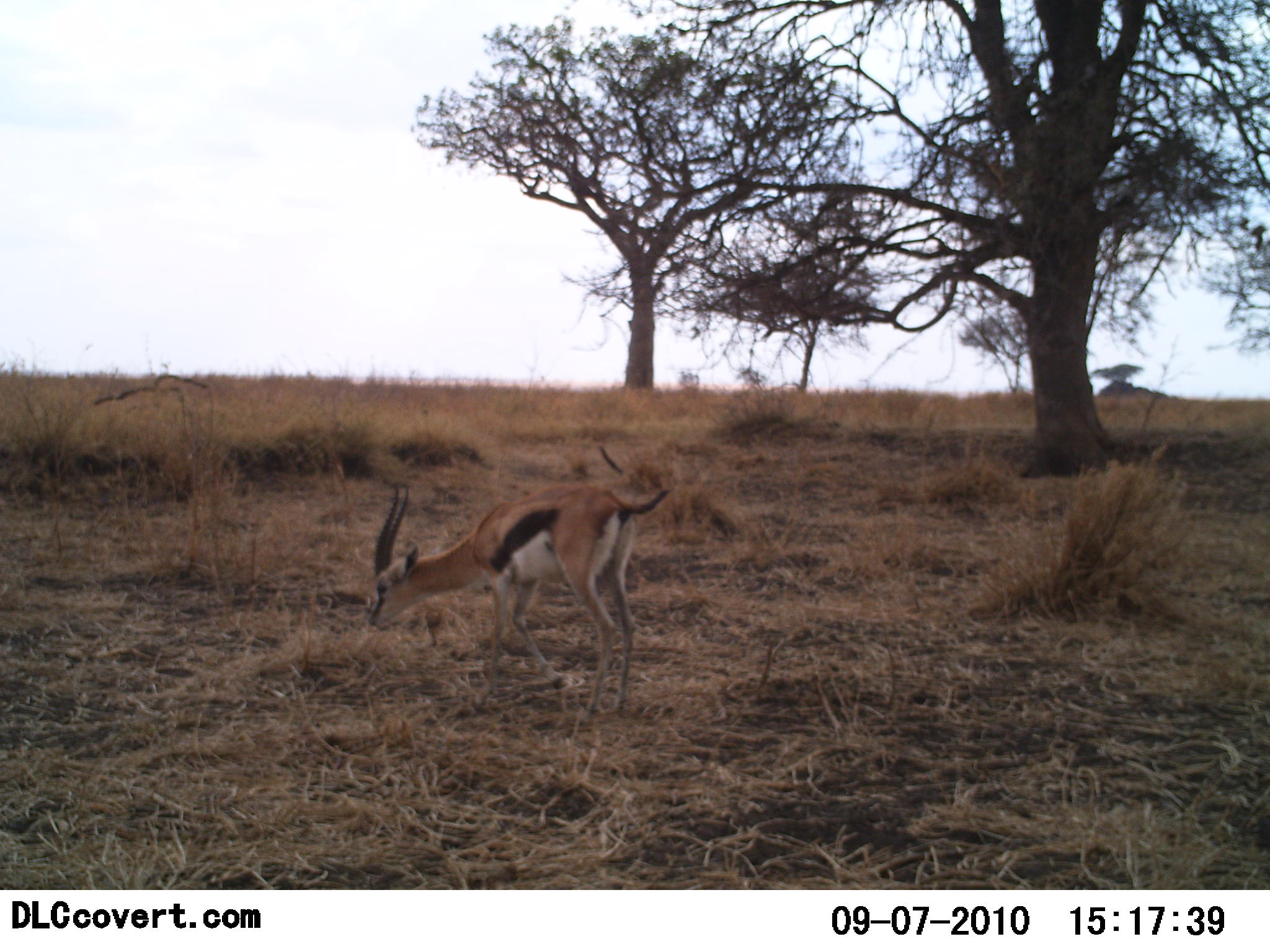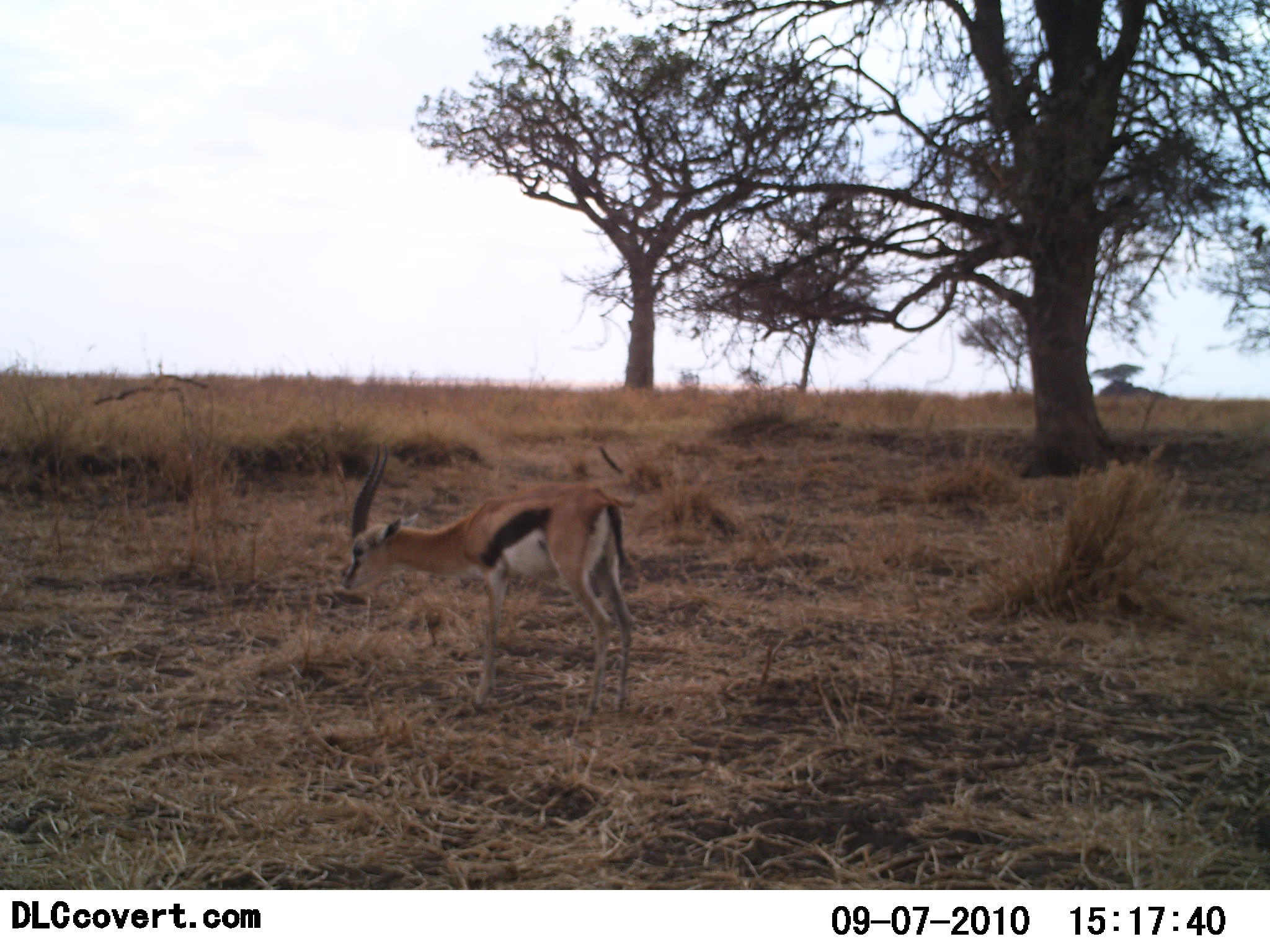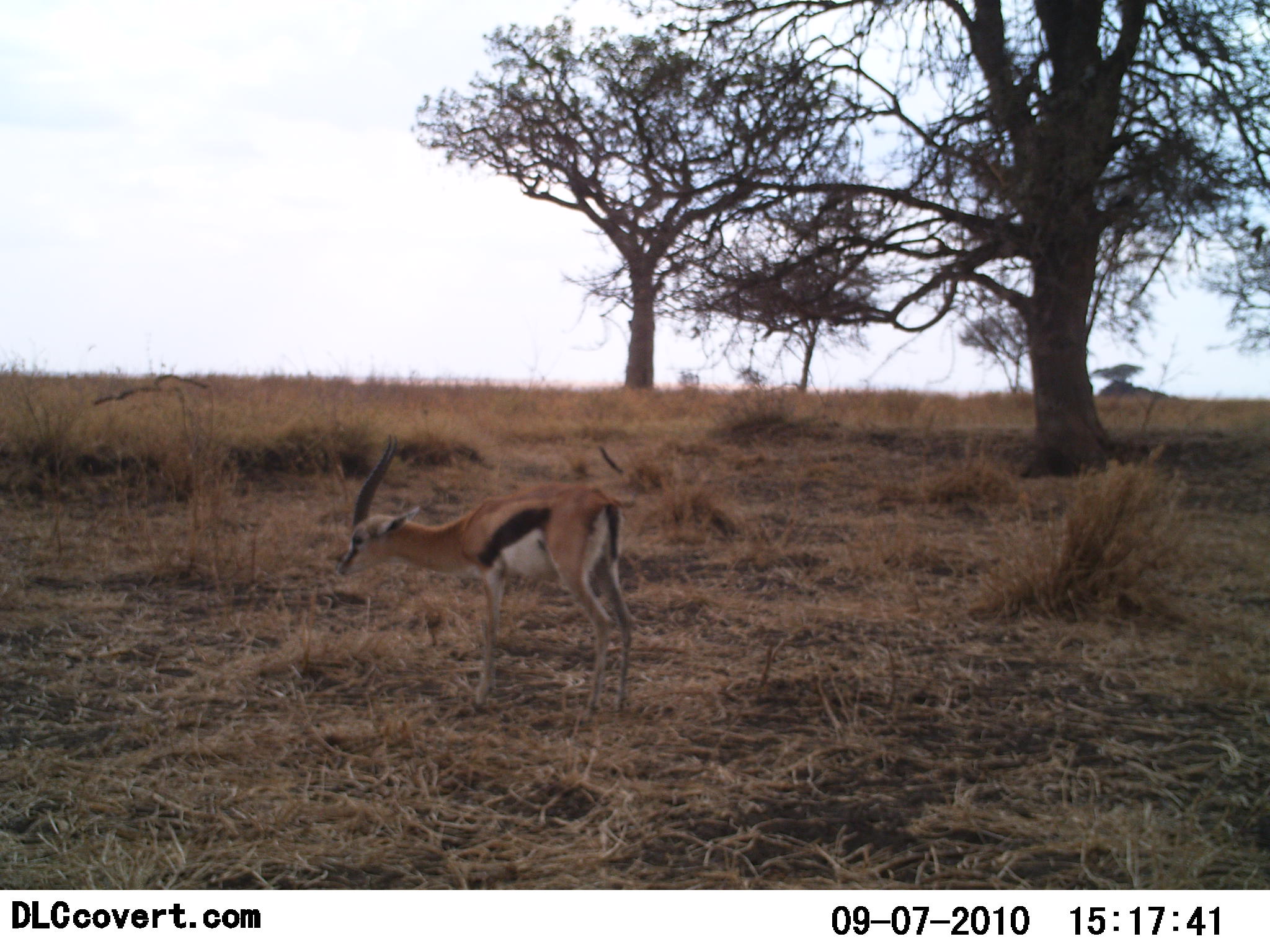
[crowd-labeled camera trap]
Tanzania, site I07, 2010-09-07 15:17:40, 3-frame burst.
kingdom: Animalia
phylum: Chordata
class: Mammalia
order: Artiodactyla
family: Bovidae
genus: Eudorcas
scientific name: Eudorcas thomsonii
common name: thomson's gazelle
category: gazellethomsons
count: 1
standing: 50%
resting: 0%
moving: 17%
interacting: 0%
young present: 0%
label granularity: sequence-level